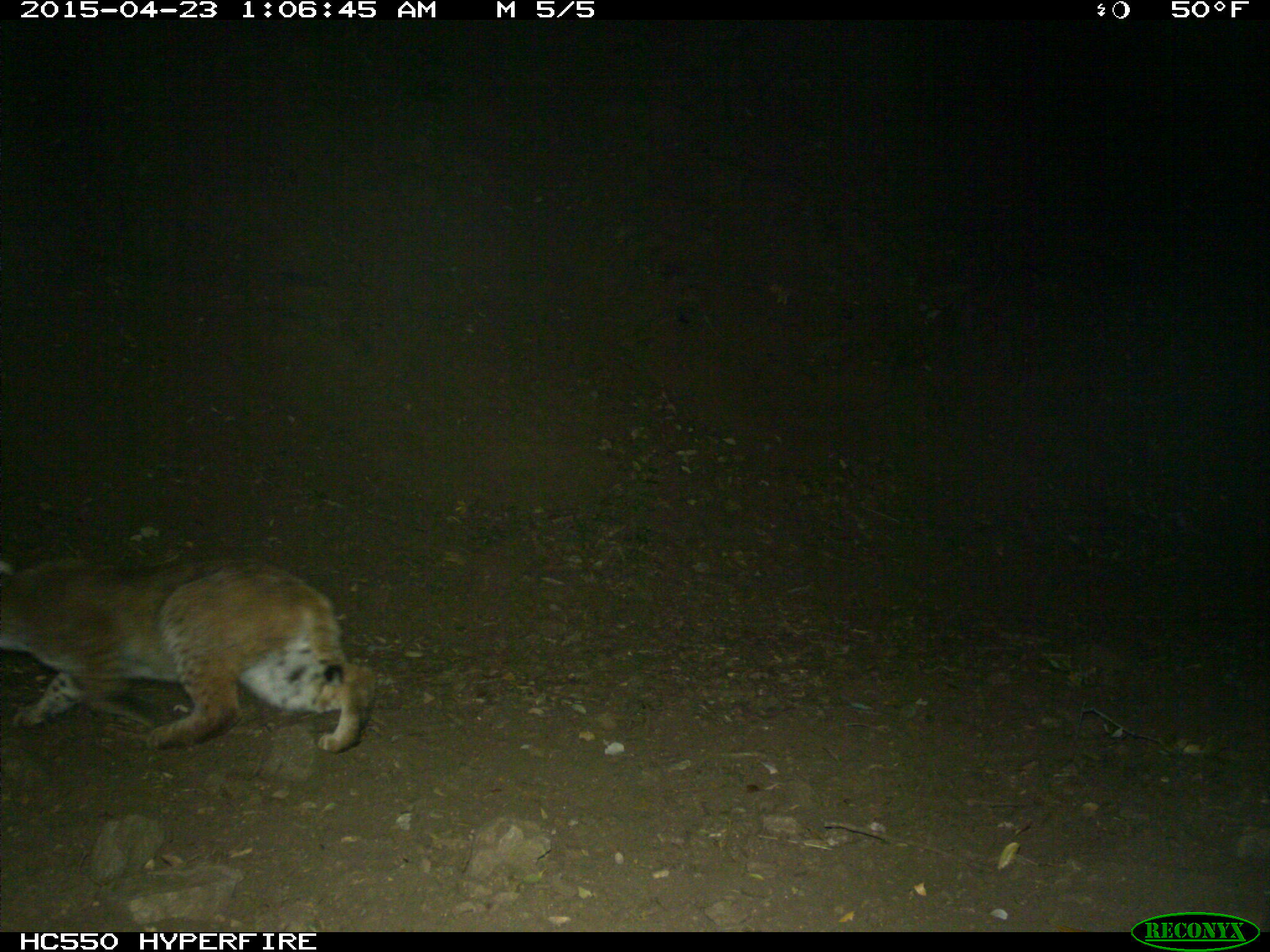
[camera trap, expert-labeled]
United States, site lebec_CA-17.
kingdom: Animalia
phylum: Chordata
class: Mammalia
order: Carnivora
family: Felidae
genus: Lynx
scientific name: Lynx rufus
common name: bobcat